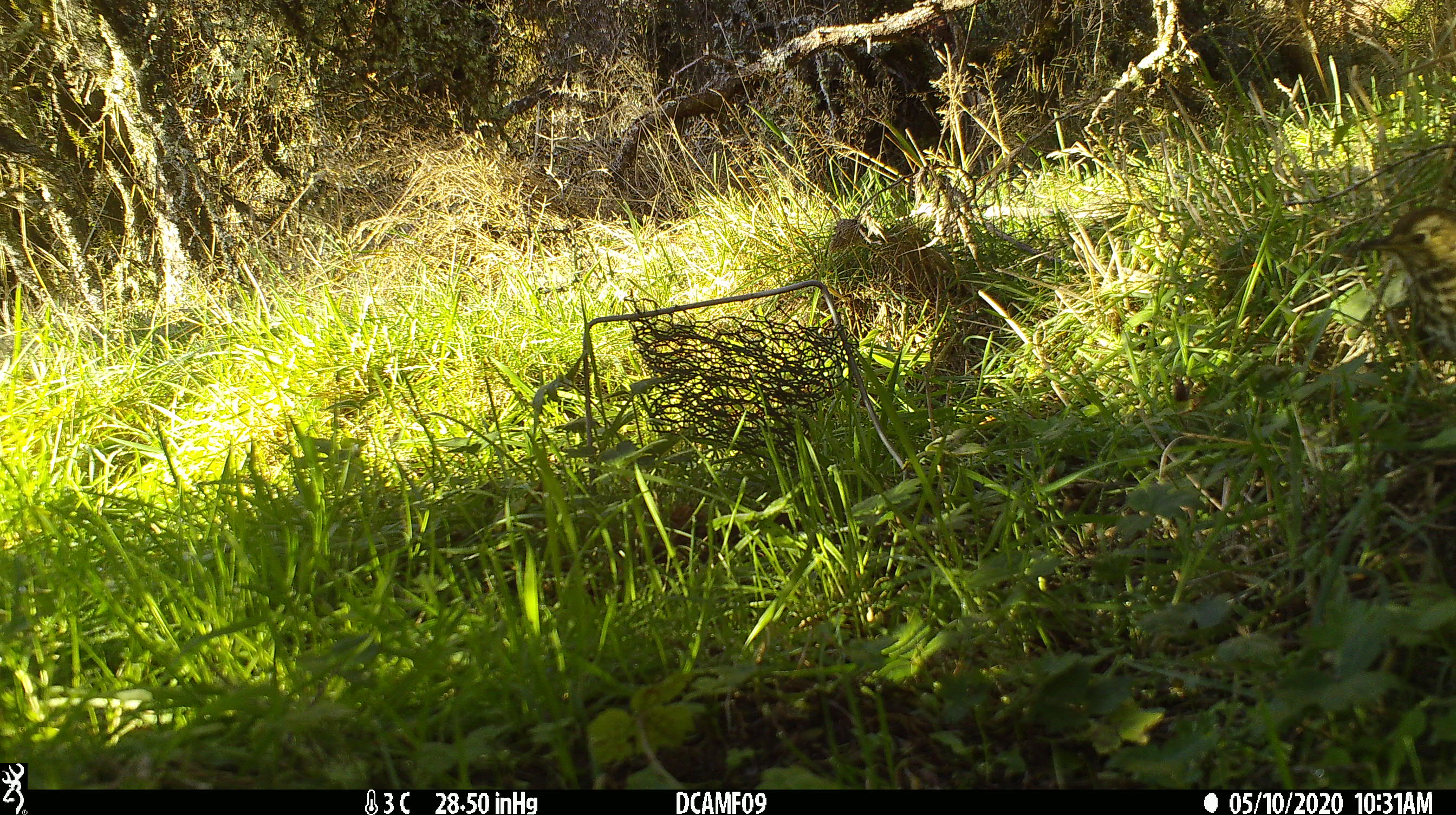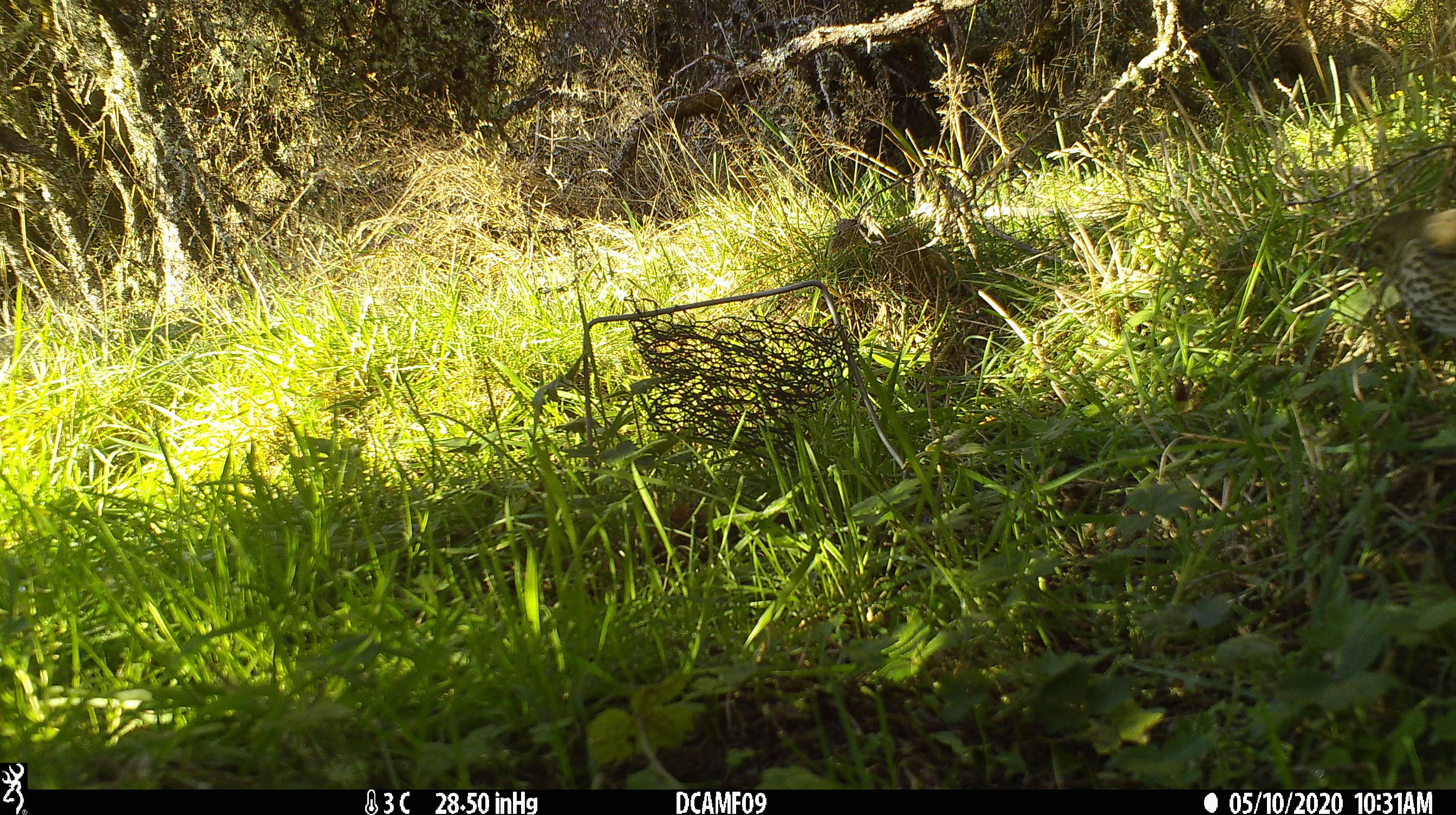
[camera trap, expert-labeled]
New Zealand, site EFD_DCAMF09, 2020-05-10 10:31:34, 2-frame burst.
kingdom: Animalia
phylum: Chordata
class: Aves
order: Passeriformes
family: Turdidae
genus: Turdus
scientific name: Turdus philomelos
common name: song thrush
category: thrush